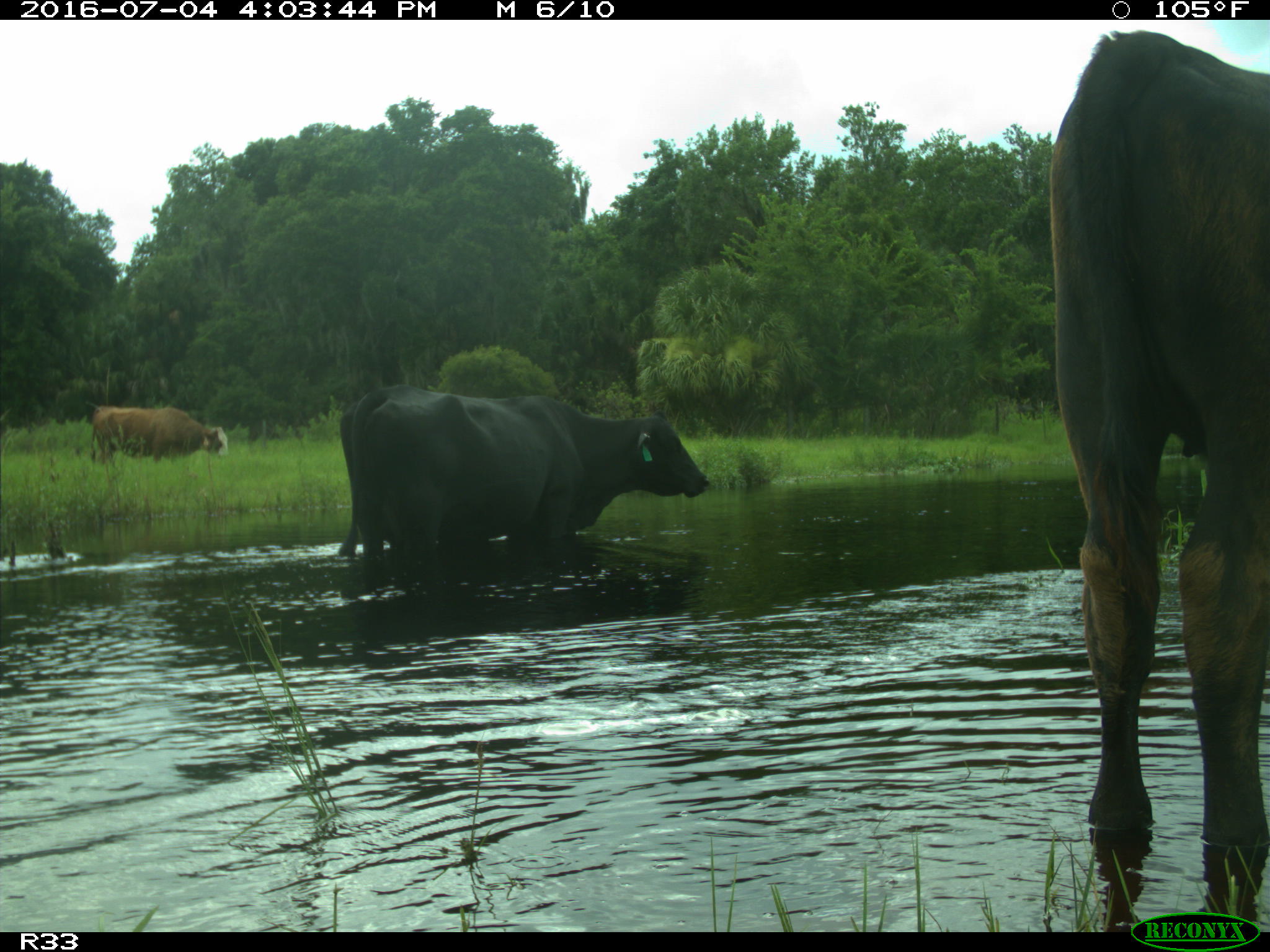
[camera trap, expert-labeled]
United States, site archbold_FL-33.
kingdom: Animalia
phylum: Chordata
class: Mammalia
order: Artiodactyla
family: Bovidae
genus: Bos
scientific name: Bos taurus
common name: domestic cow